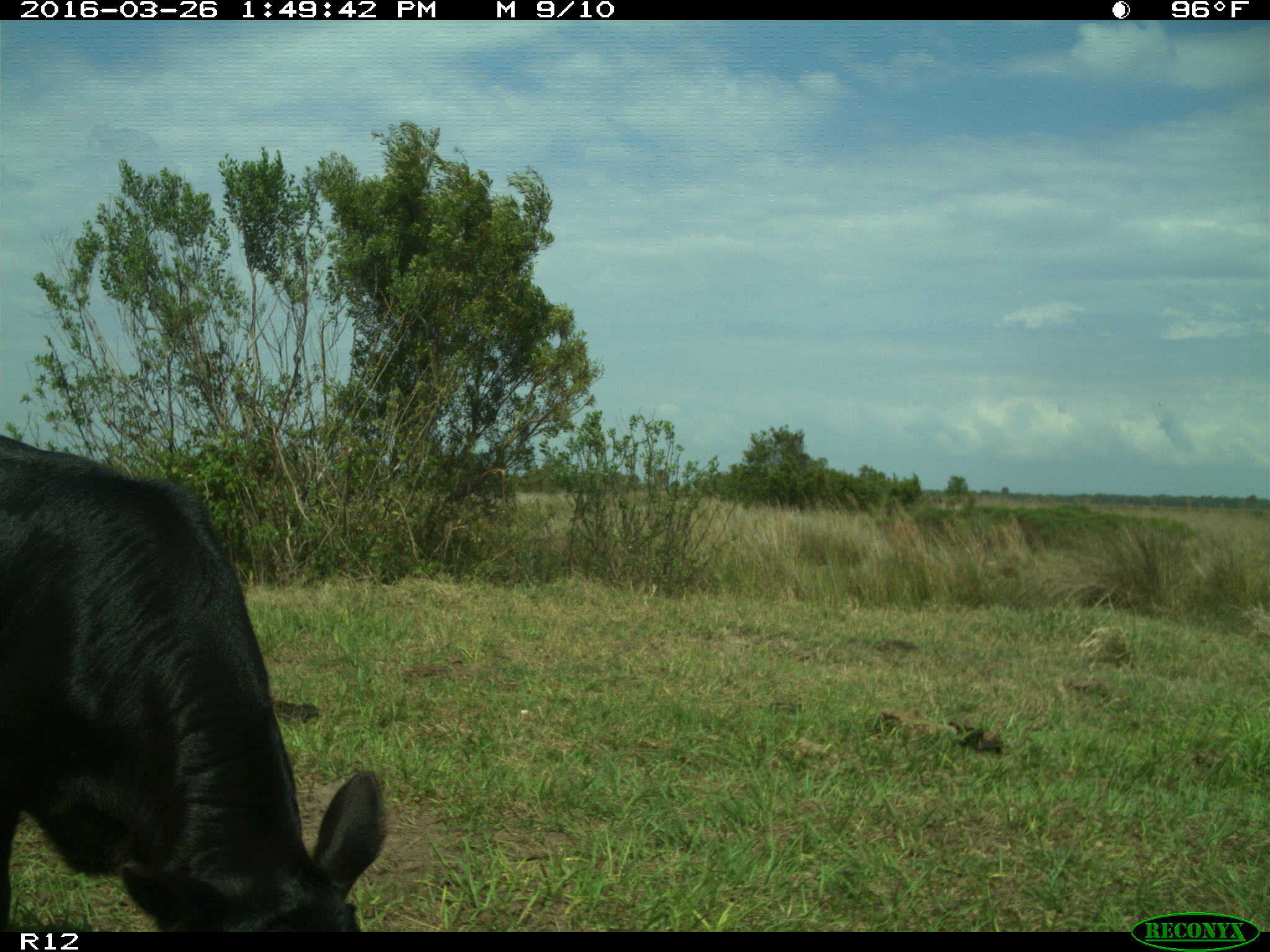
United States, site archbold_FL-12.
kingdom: Animalia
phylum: Chordata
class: Mammalia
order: Artiodactyla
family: Bovidae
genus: Bos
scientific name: Bos taurus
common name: domestic cow